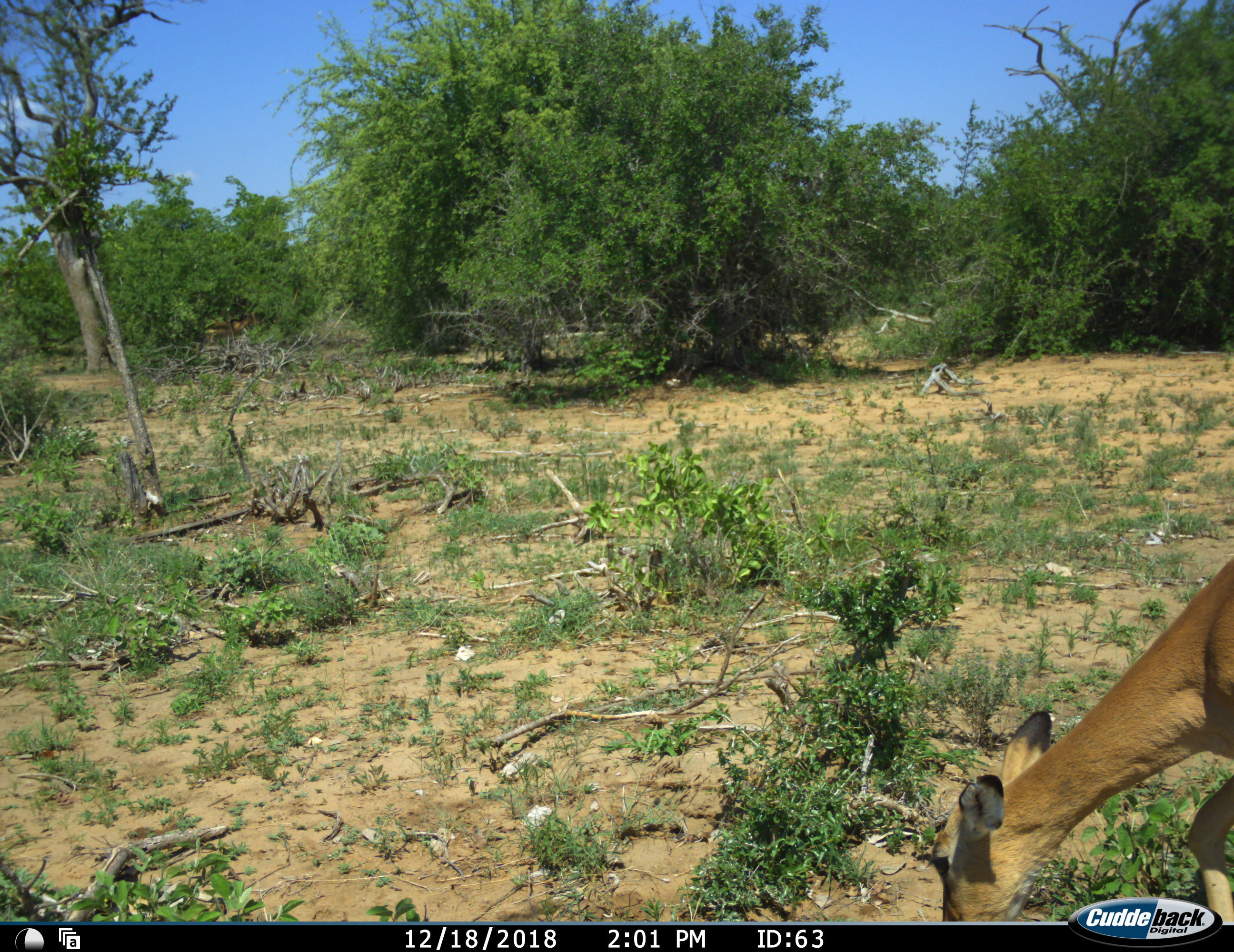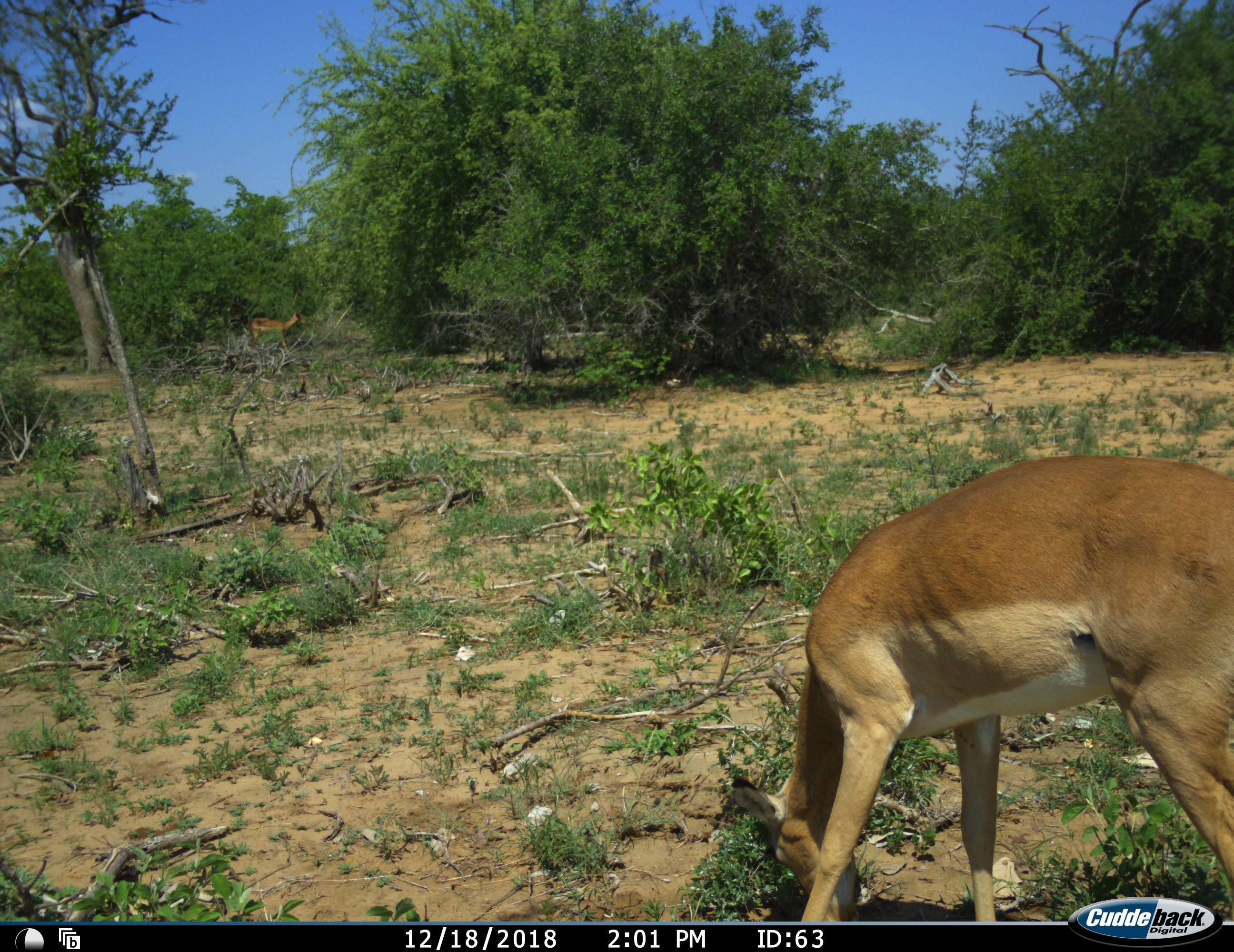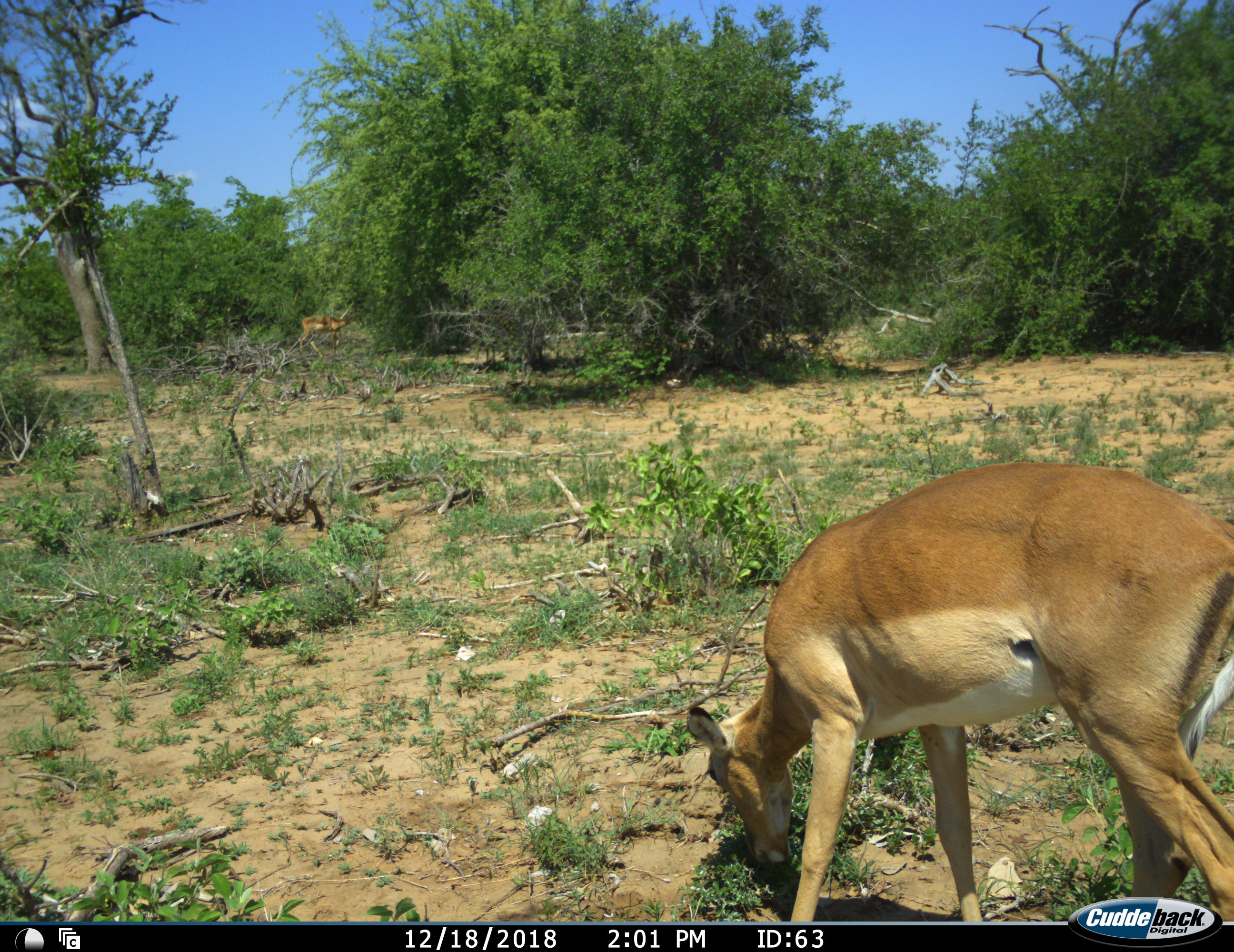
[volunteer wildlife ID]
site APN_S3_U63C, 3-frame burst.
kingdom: Animalia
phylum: Chordata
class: Mammalia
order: Artiodactyla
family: Bovidae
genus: Aepyceros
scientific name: Aepyceros melampus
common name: impala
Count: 1.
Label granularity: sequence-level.